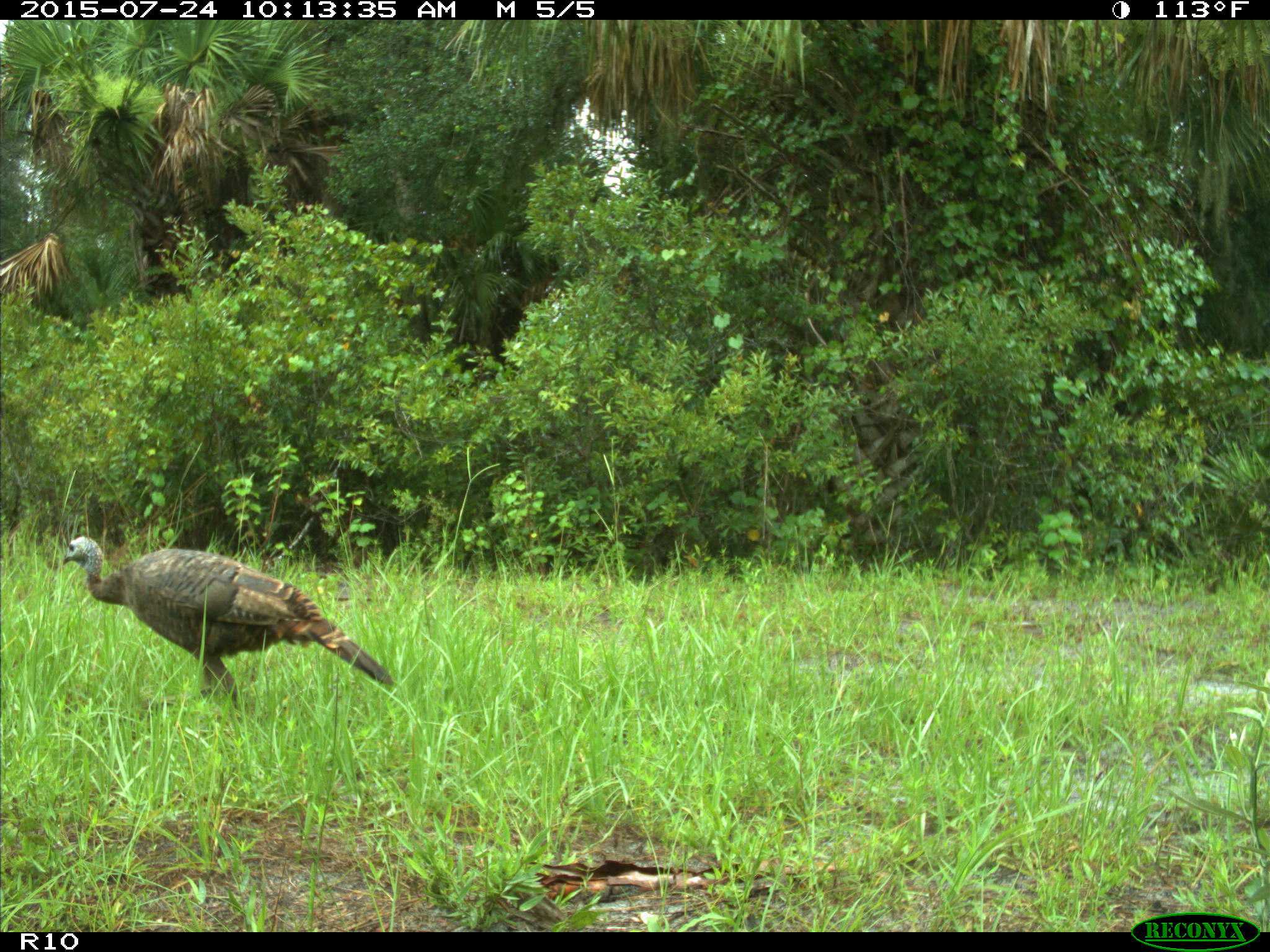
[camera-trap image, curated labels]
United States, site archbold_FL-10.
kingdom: Animalia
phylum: Chordata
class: Aves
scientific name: Aves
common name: birds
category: unidentified bird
Unidentified bird (birds) (Aves).